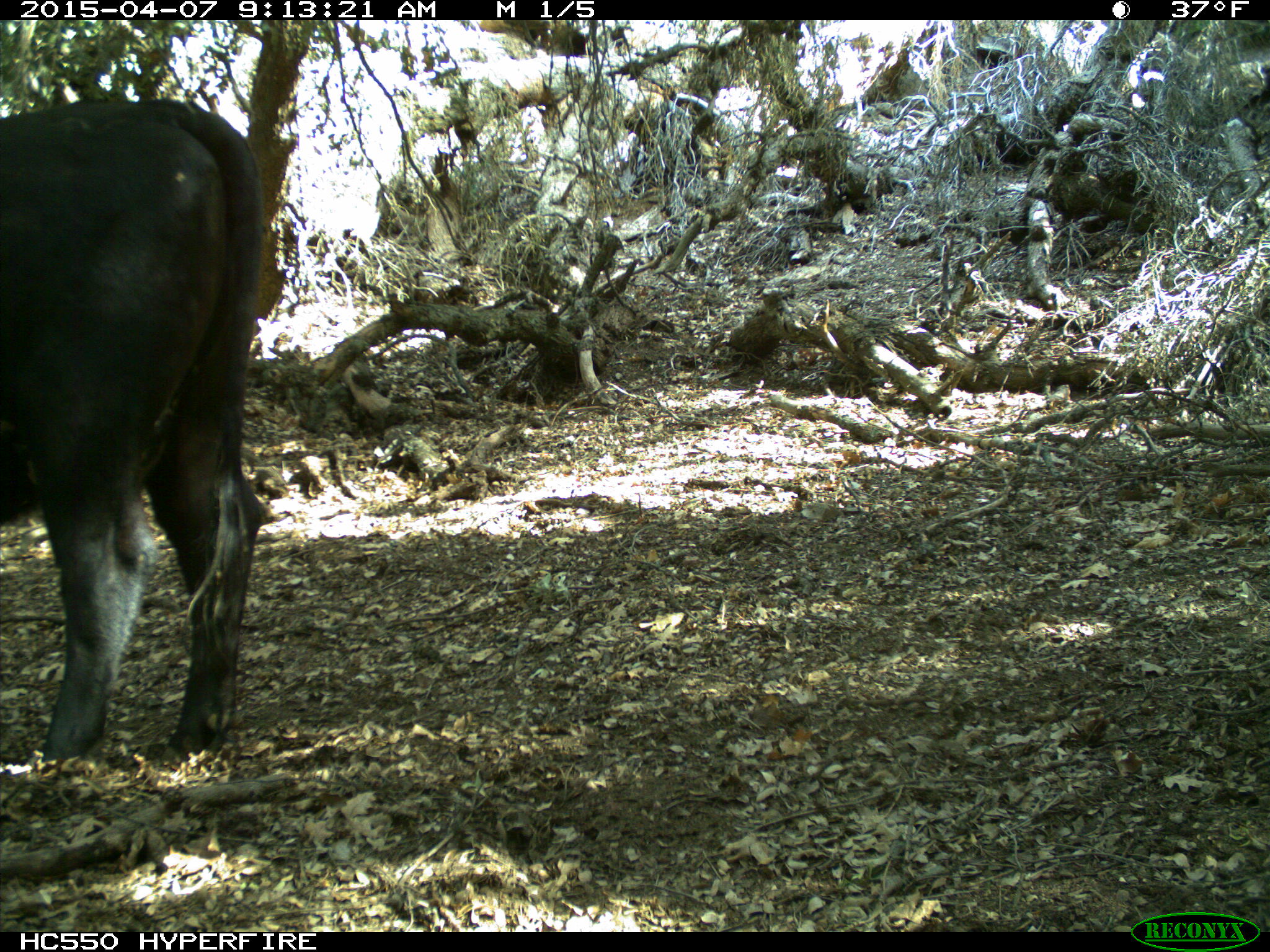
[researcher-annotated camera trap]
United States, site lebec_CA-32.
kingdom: Animalia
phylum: Chordata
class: Mammalia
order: Artiodactyla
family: Bovidae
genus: Bos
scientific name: Bos taurus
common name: domestic cow